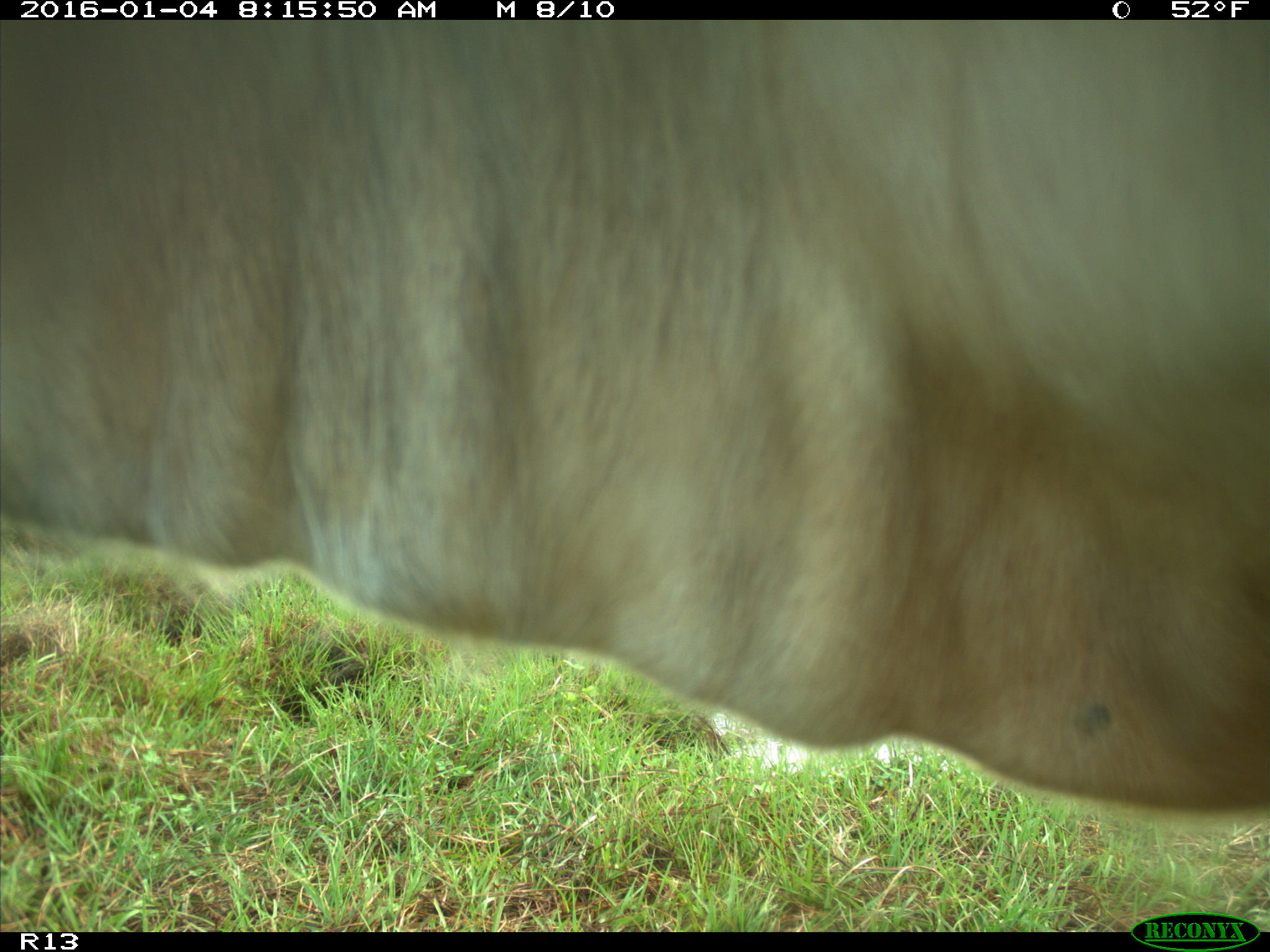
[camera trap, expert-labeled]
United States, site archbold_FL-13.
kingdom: Animalia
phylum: Chordata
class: Mammalia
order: Artiodactyla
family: Bovidae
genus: Bos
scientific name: Bos taurus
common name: domestic cow